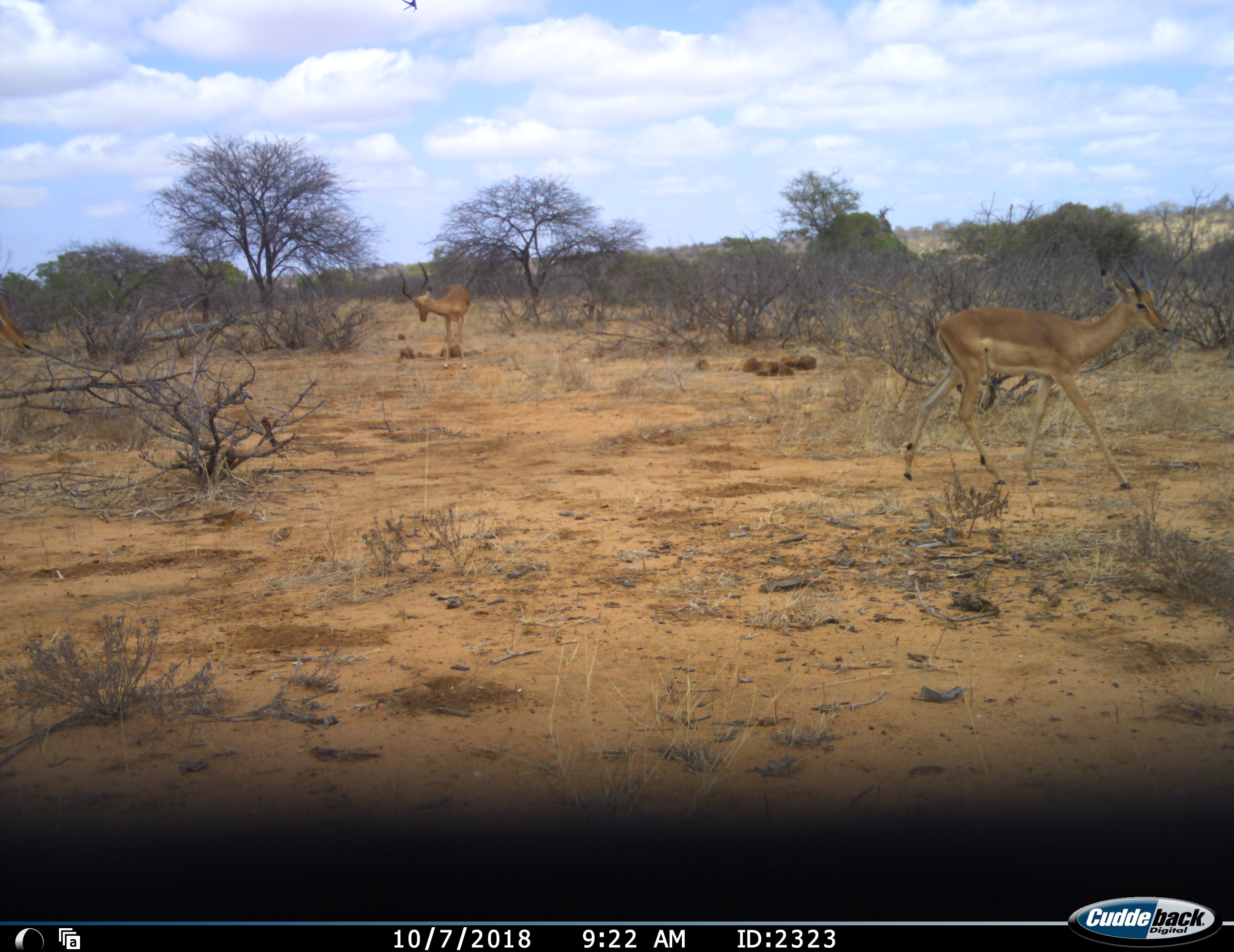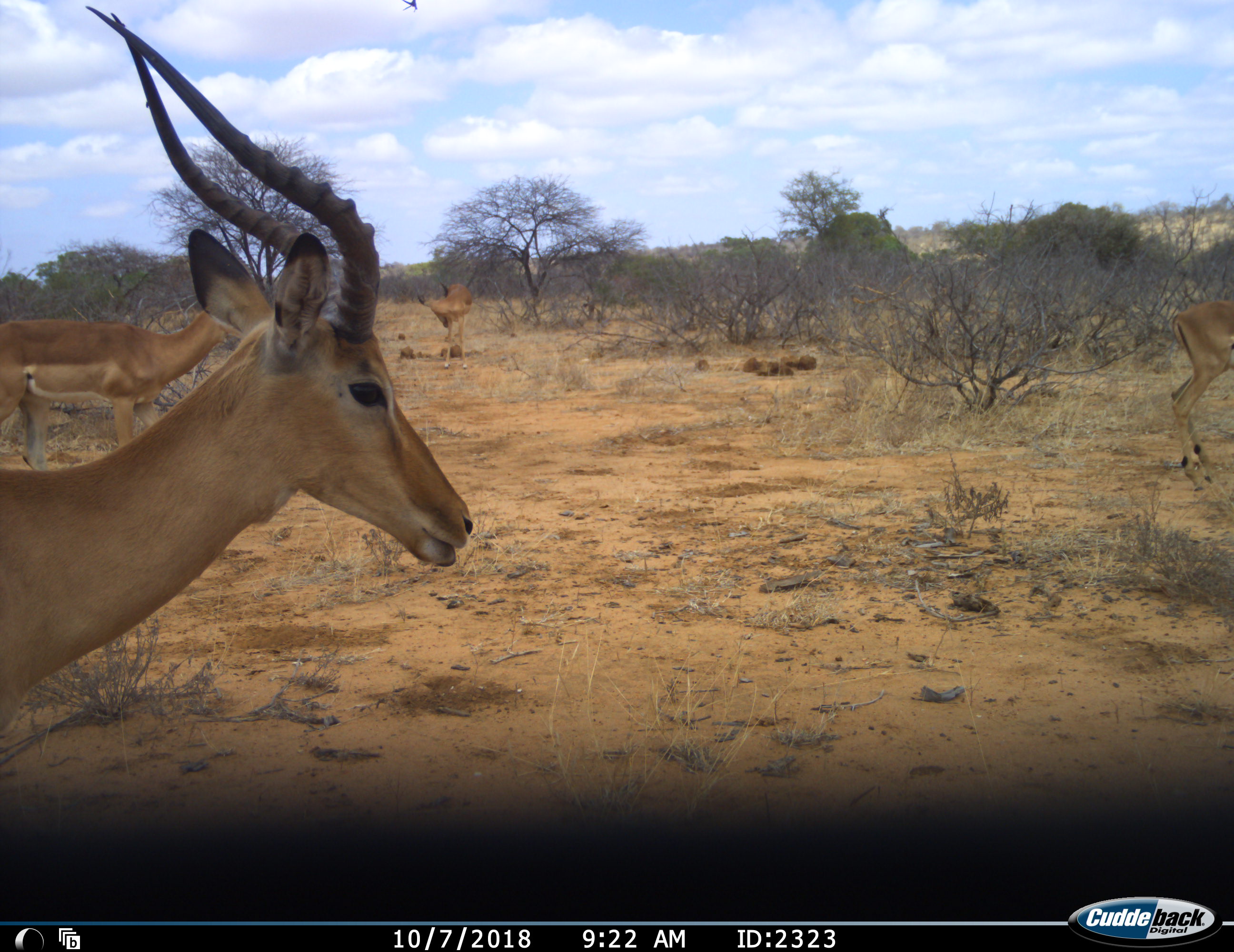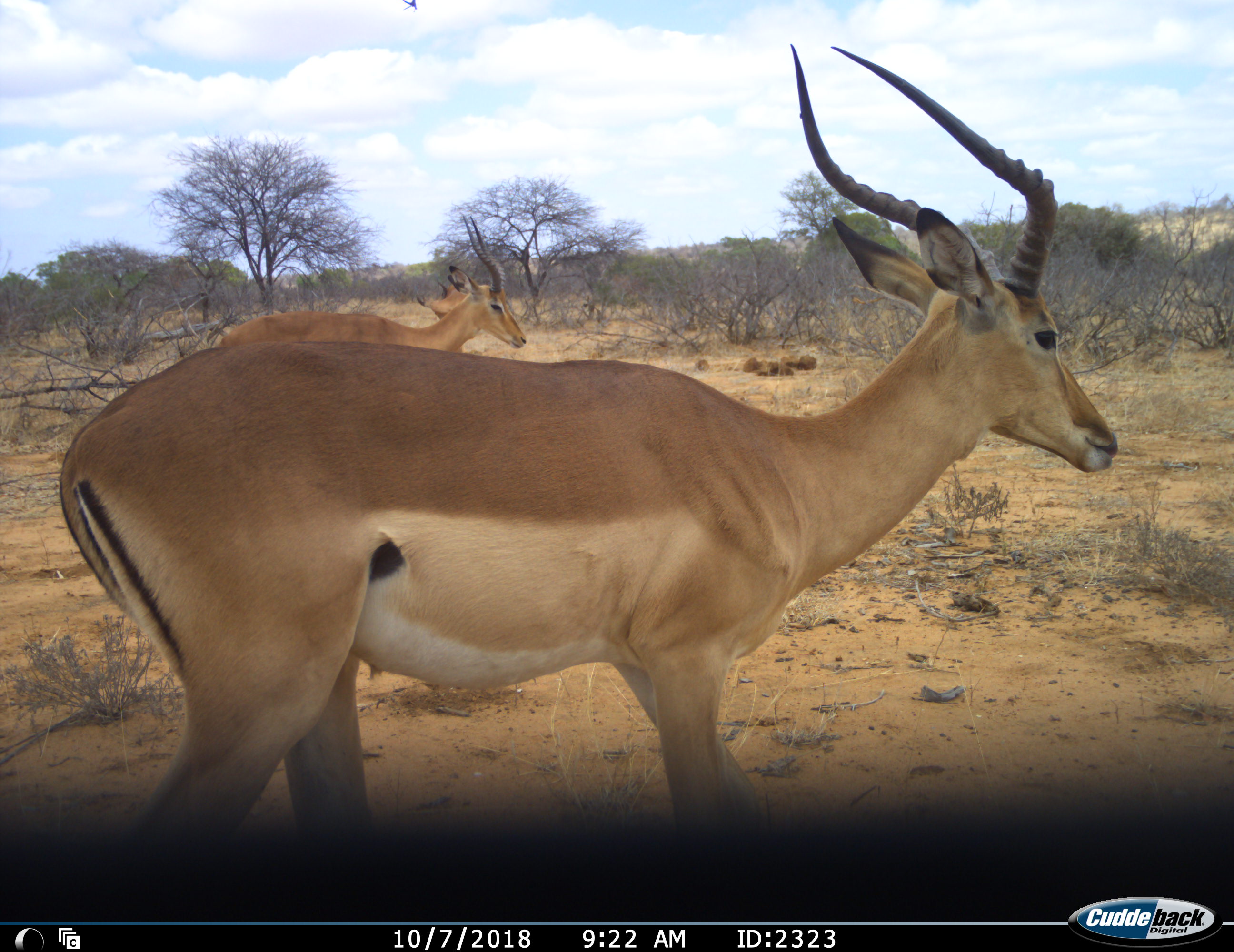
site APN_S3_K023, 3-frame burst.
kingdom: Animalia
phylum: Chordata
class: Mammalia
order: Artiodactyla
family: Bovidae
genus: Aepyceros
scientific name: Aepyceros melampus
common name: impala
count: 4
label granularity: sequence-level